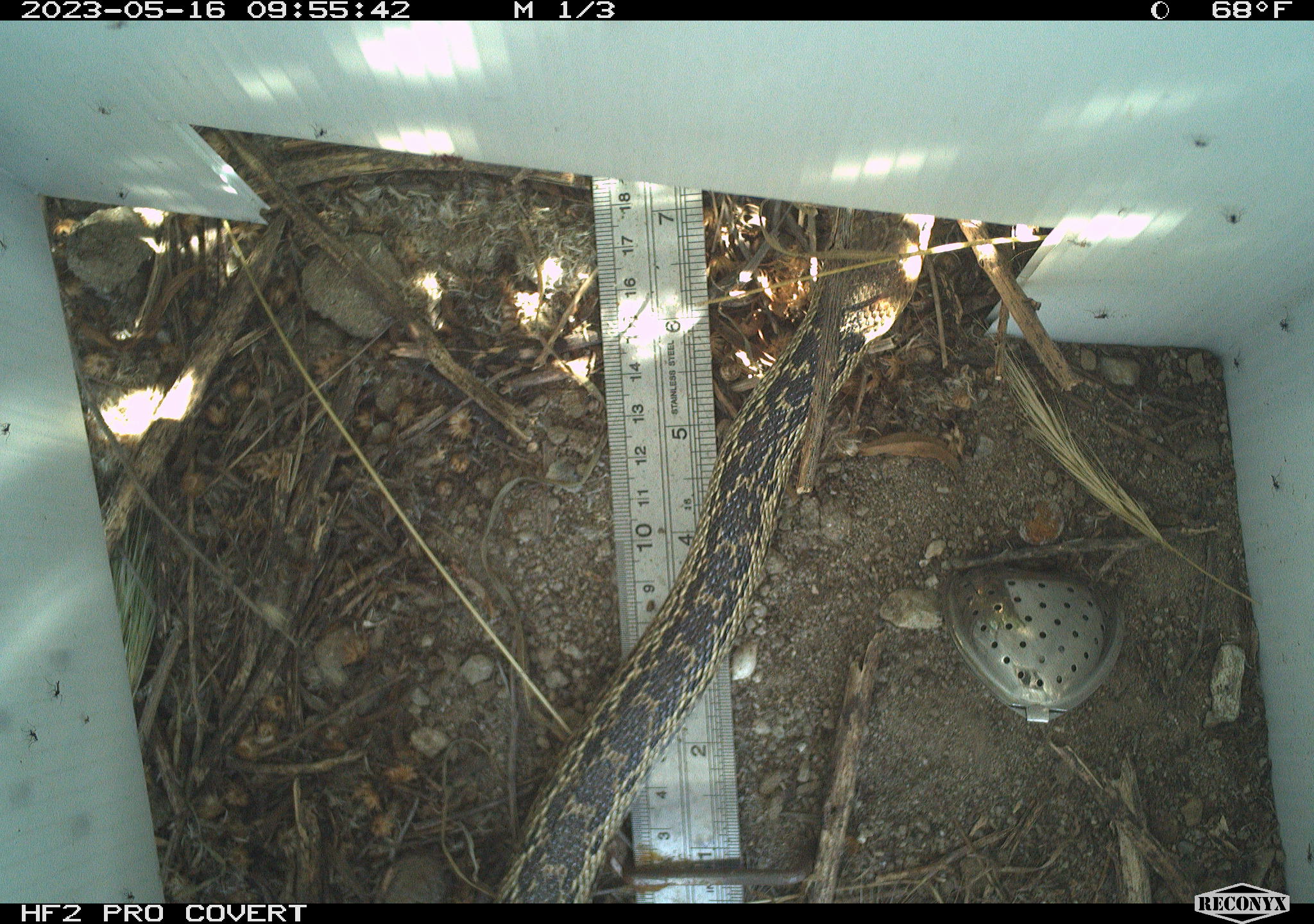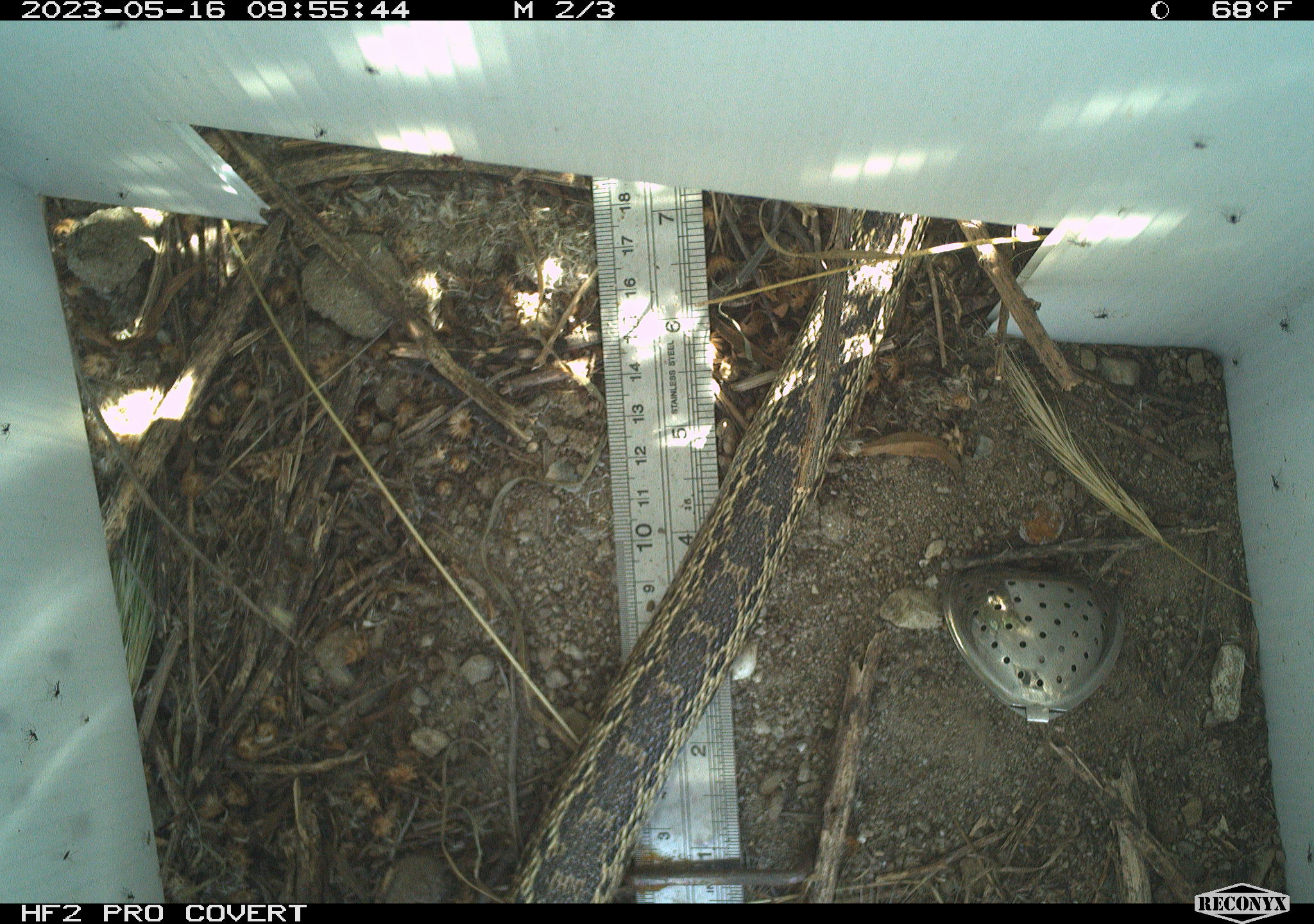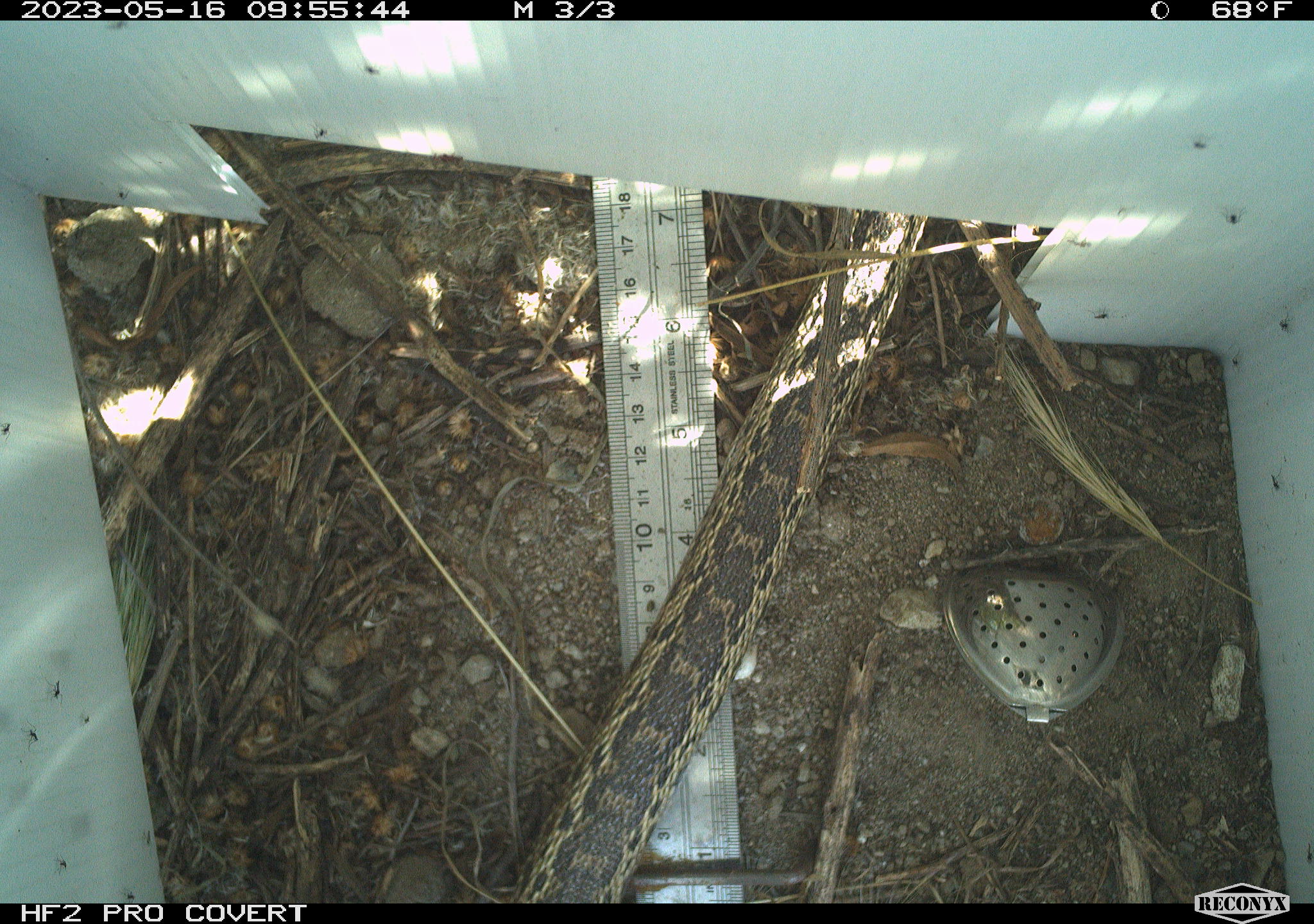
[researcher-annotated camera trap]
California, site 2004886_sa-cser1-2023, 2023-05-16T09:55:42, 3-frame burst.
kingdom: Animalia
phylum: Chordata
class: Reptilia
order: Squamata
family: Colubridae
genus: Pituophis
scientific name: Pituophis catenifer catenifer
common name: pacific gophersnake